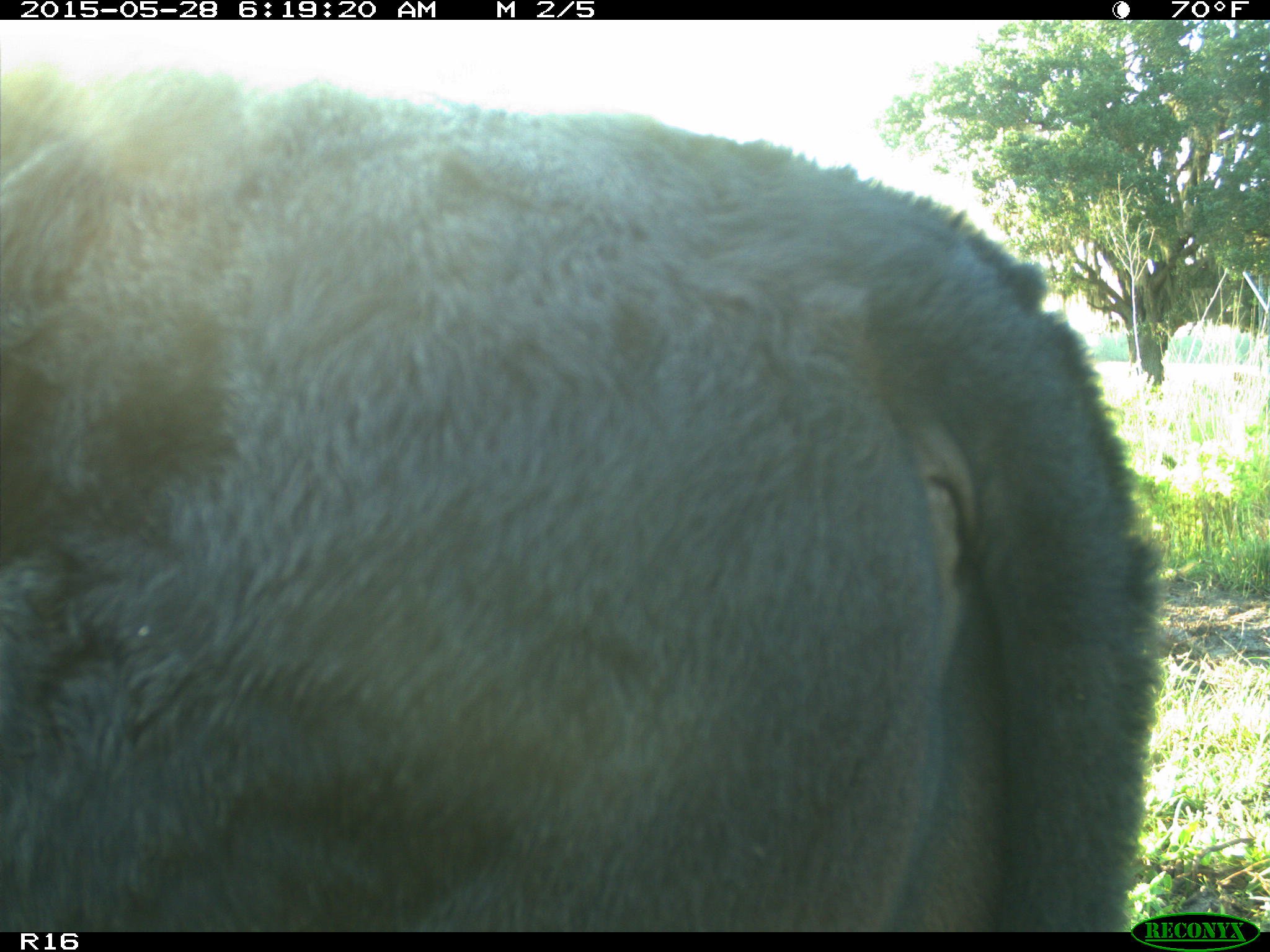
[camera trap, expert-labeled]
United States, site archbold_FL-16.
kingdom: Animalia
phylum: Chordata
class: Mammalia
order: Artiodactyla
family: Bovidae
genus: Bos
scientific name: Bos taurus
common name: domestic cow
Bos taurus (domestic cow).